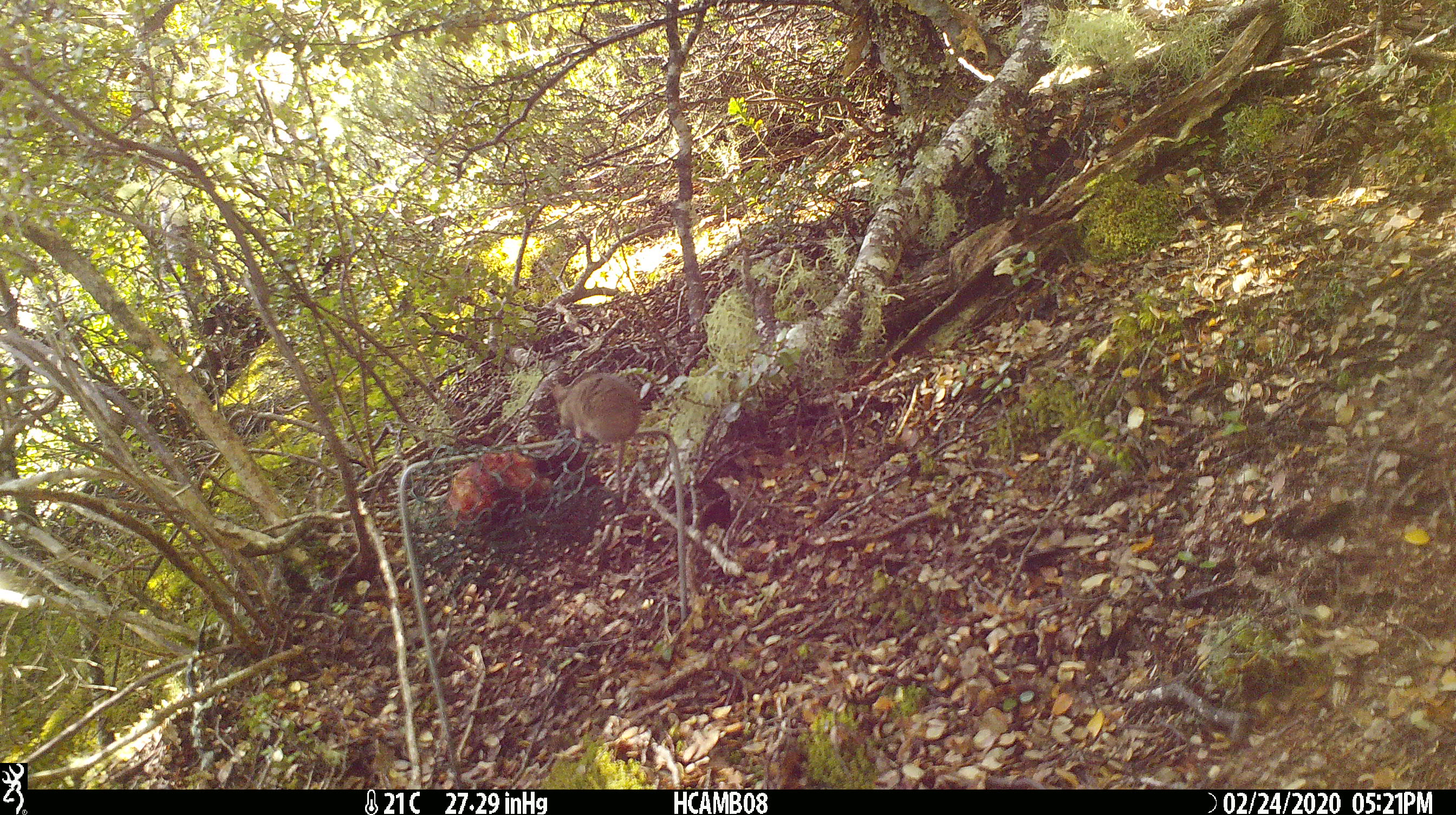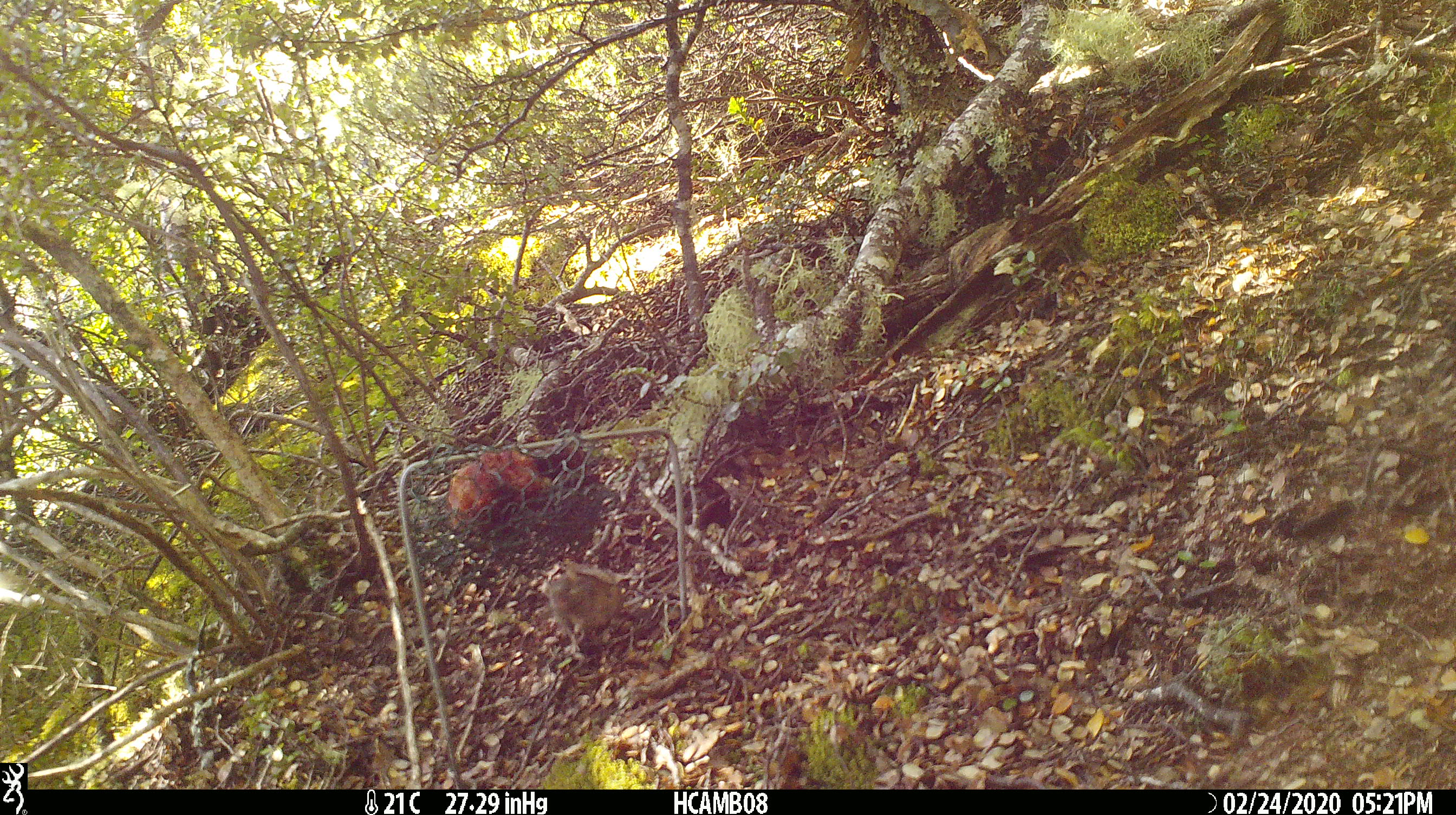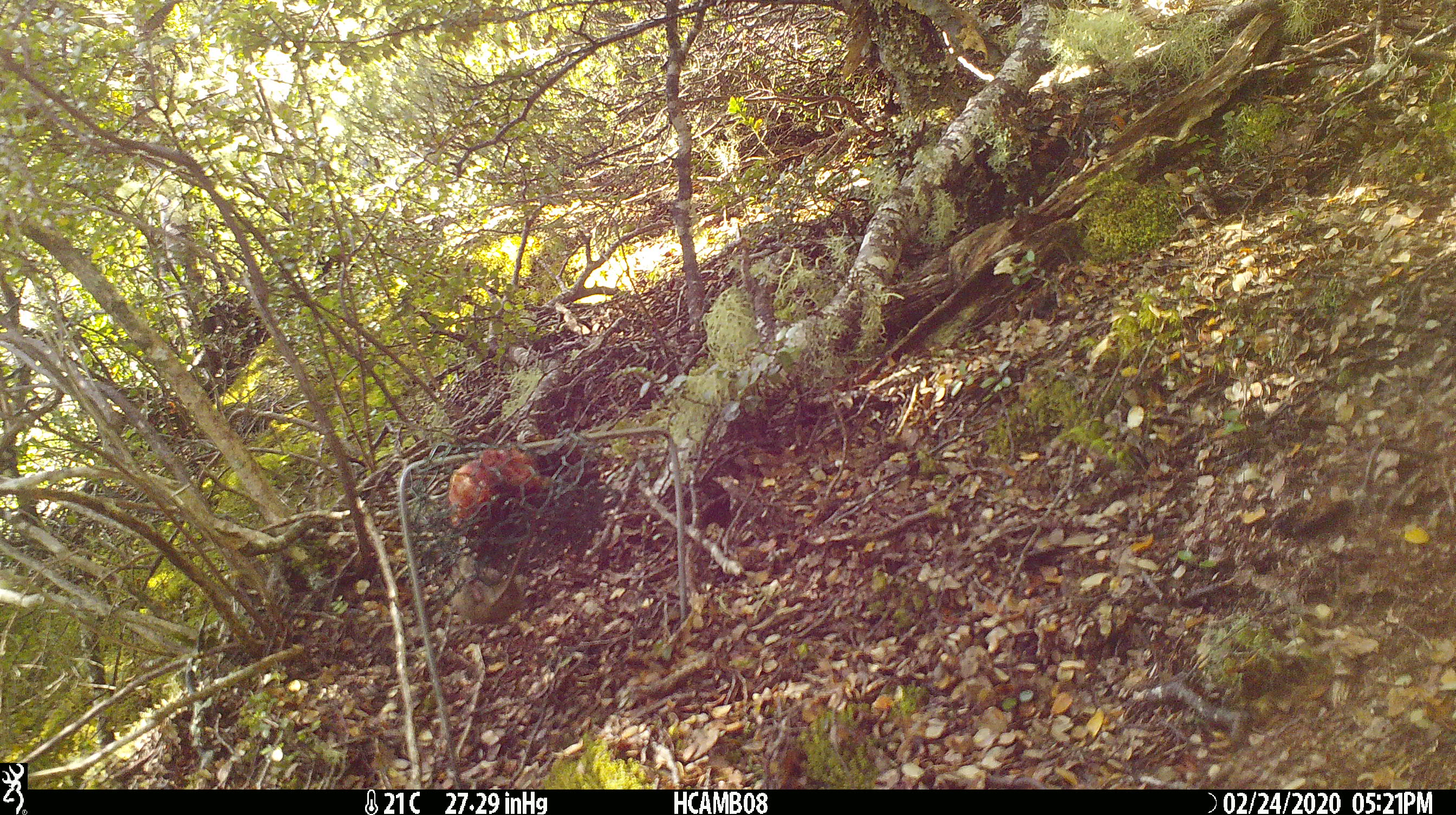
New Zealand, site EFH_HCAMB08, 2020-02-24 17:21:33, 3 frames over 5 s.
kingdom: Animalia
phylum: Chordata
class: Mammalia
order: Rodentia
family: Muridae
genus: Mus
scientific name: Mus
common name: mouse